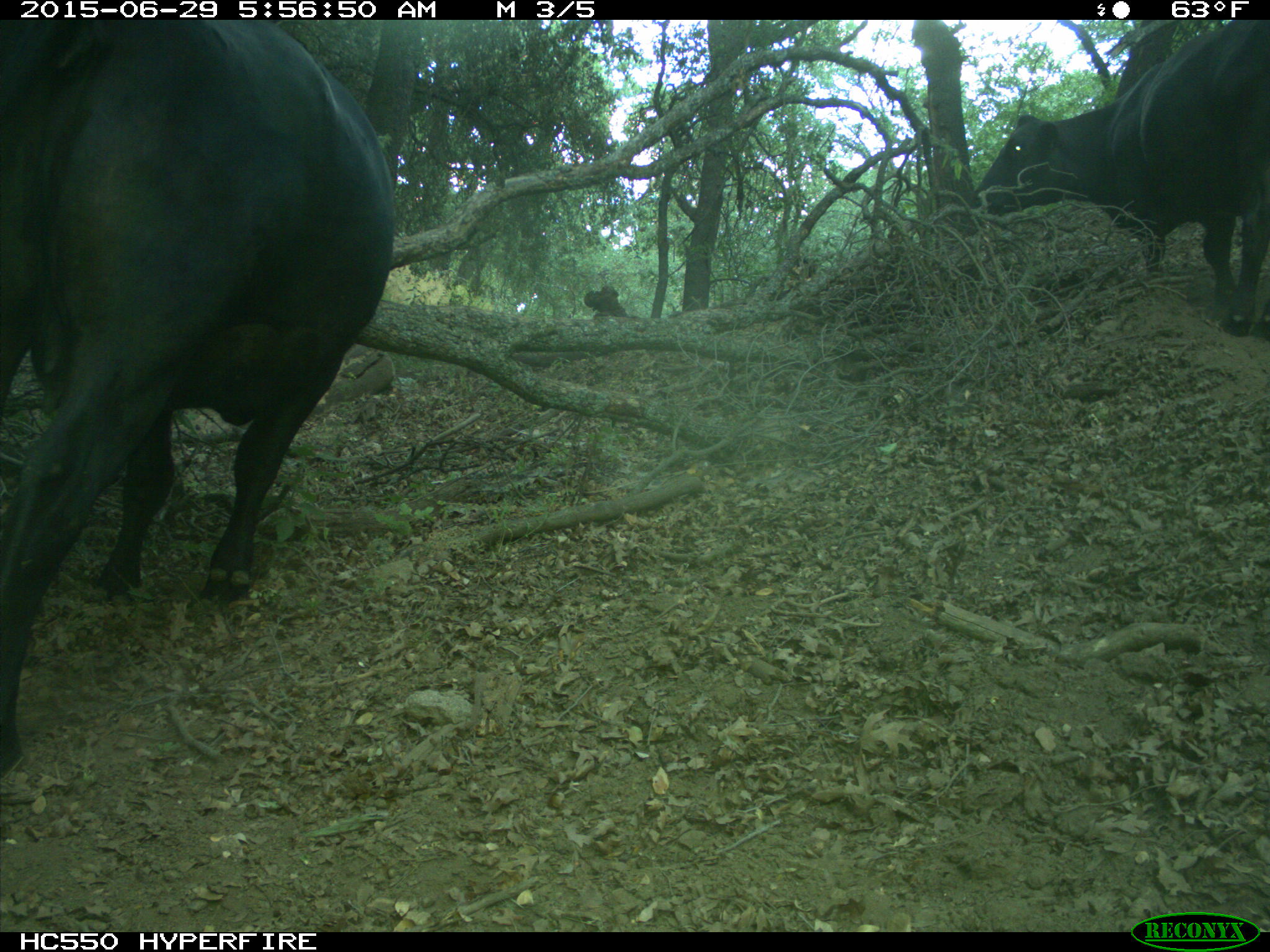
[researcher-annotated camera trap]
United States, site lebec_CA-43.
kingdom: Animalia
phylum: Chordata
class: Mammalia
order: Artiodactyla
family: Bovidae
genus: Bos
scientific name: Bos taurus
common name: domestic cow